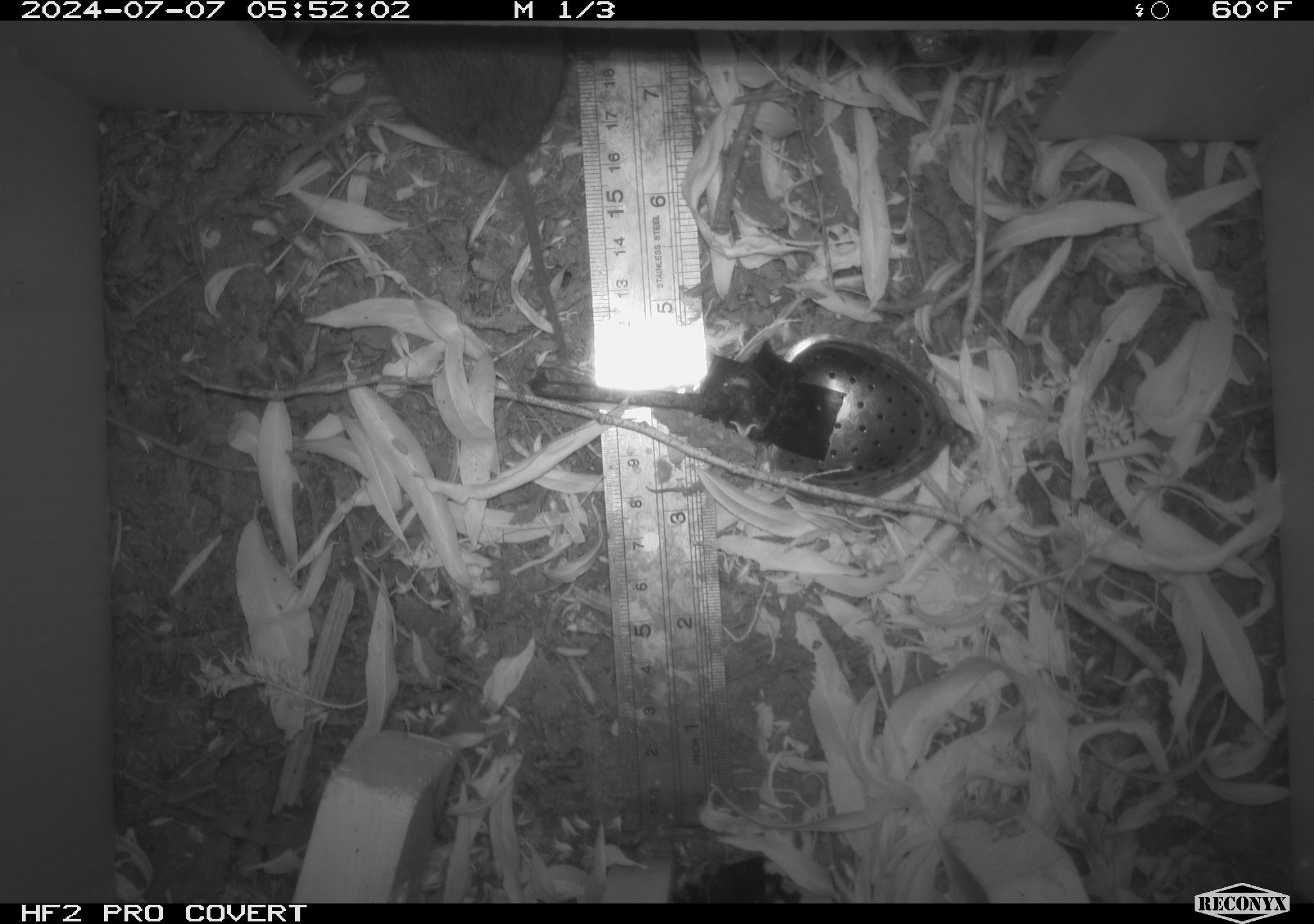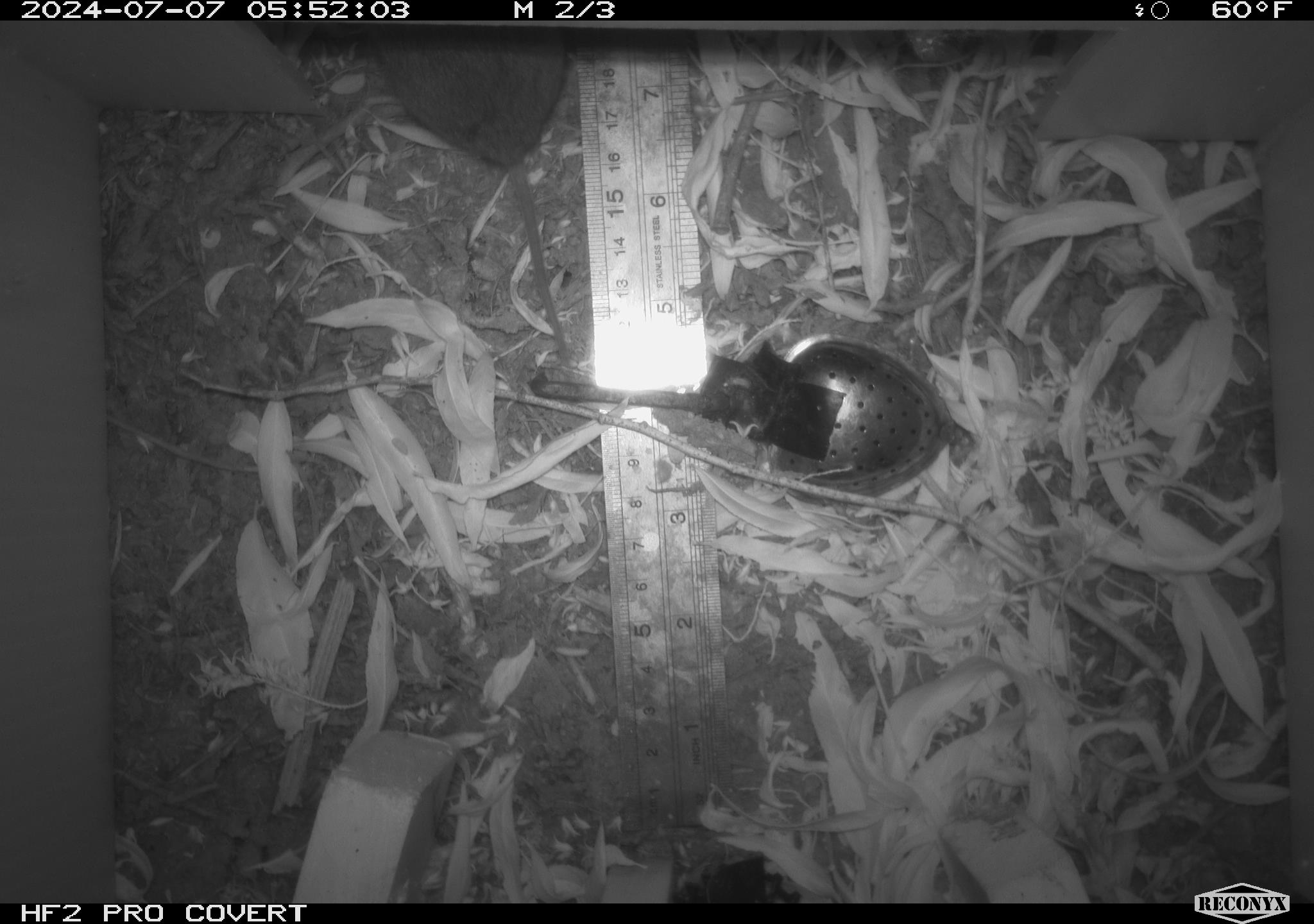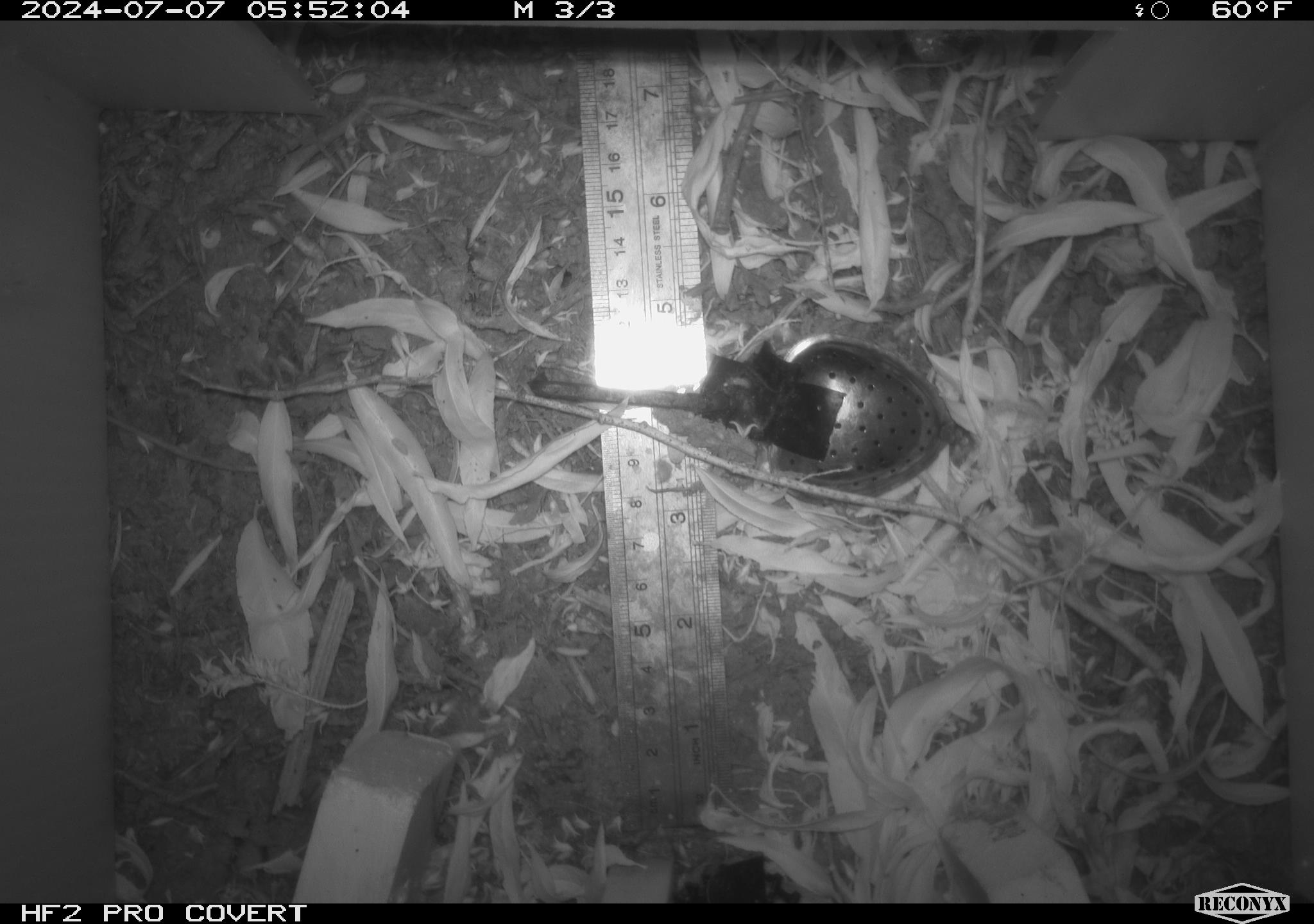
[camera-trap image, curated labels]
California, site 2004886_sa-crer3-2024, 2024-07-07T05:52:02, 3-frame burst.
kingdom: Animalia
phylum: Chordata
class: Mammalia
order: Rodentia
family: Cricetidae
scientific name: Arvicolinae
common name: voles, lemmings, and muskrats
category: arvicolinae subfamily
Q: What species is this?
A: Arvicolinae subfamily (voles, lemmings, and muskrats) (Arvicolinae).